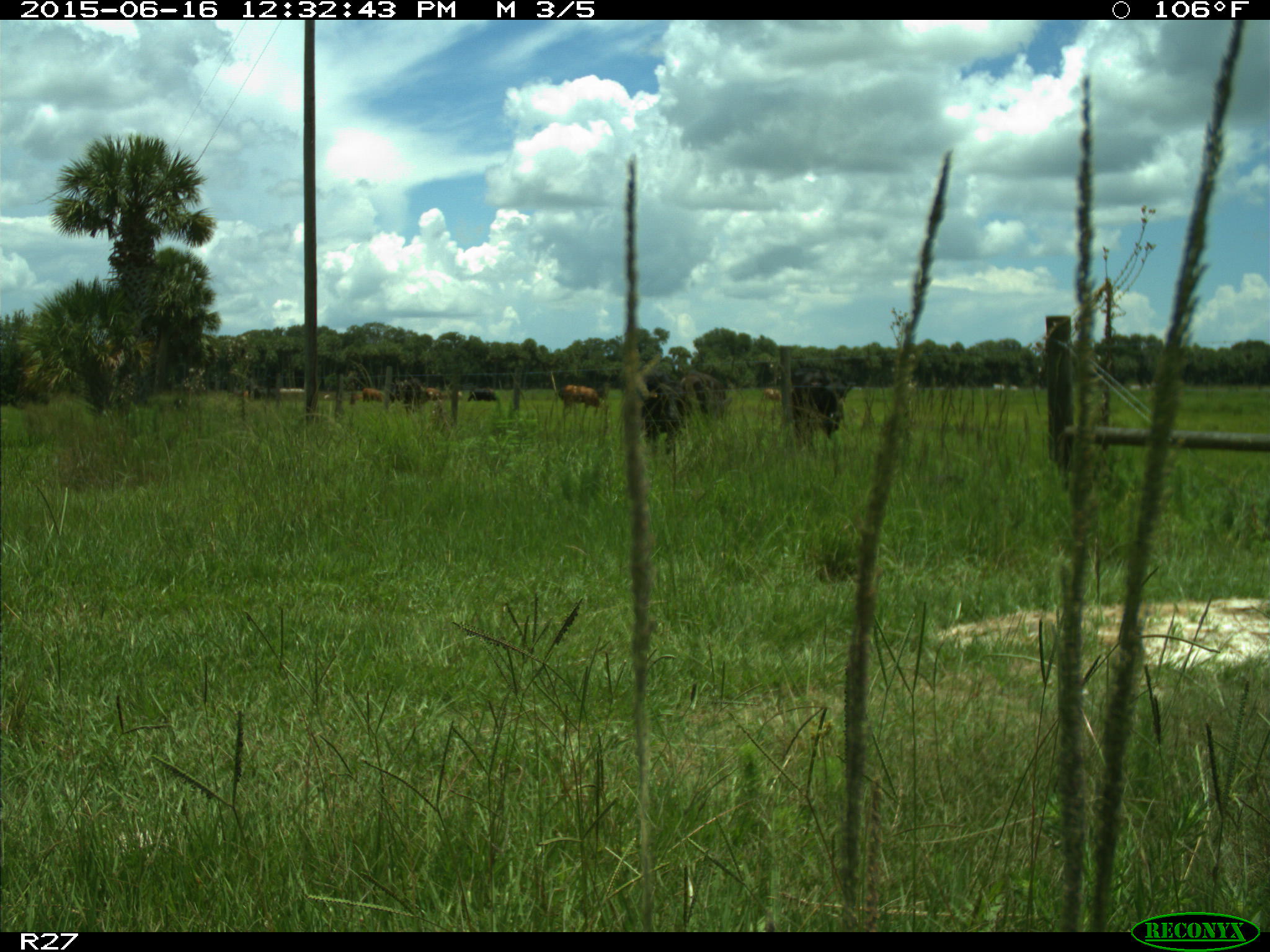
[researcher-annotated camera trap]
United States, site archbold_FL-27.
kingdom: Animalia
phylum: Chordata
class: Mammalia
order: Artiodactyla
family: Bovidae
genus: Bos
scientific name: Bos taurus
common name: domestic cow